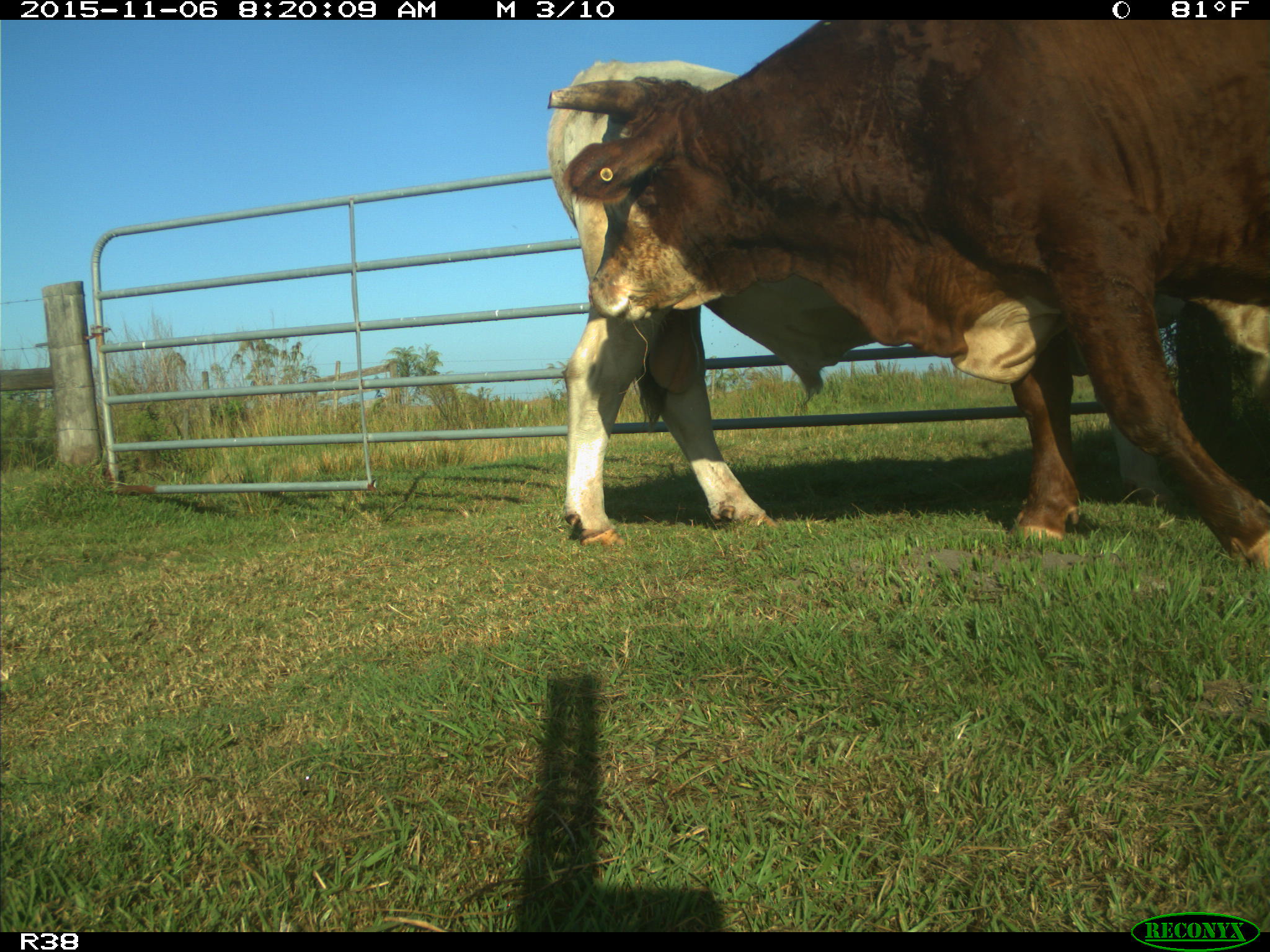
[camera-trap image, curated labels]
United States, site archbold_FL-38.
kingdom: Animalia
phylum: Chordata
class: Mammalia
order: Artiodactyla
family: Bovidae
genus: Bos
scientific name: Bos taurus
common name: domestic cow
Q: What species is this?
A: Bos taurus (domestic cow).